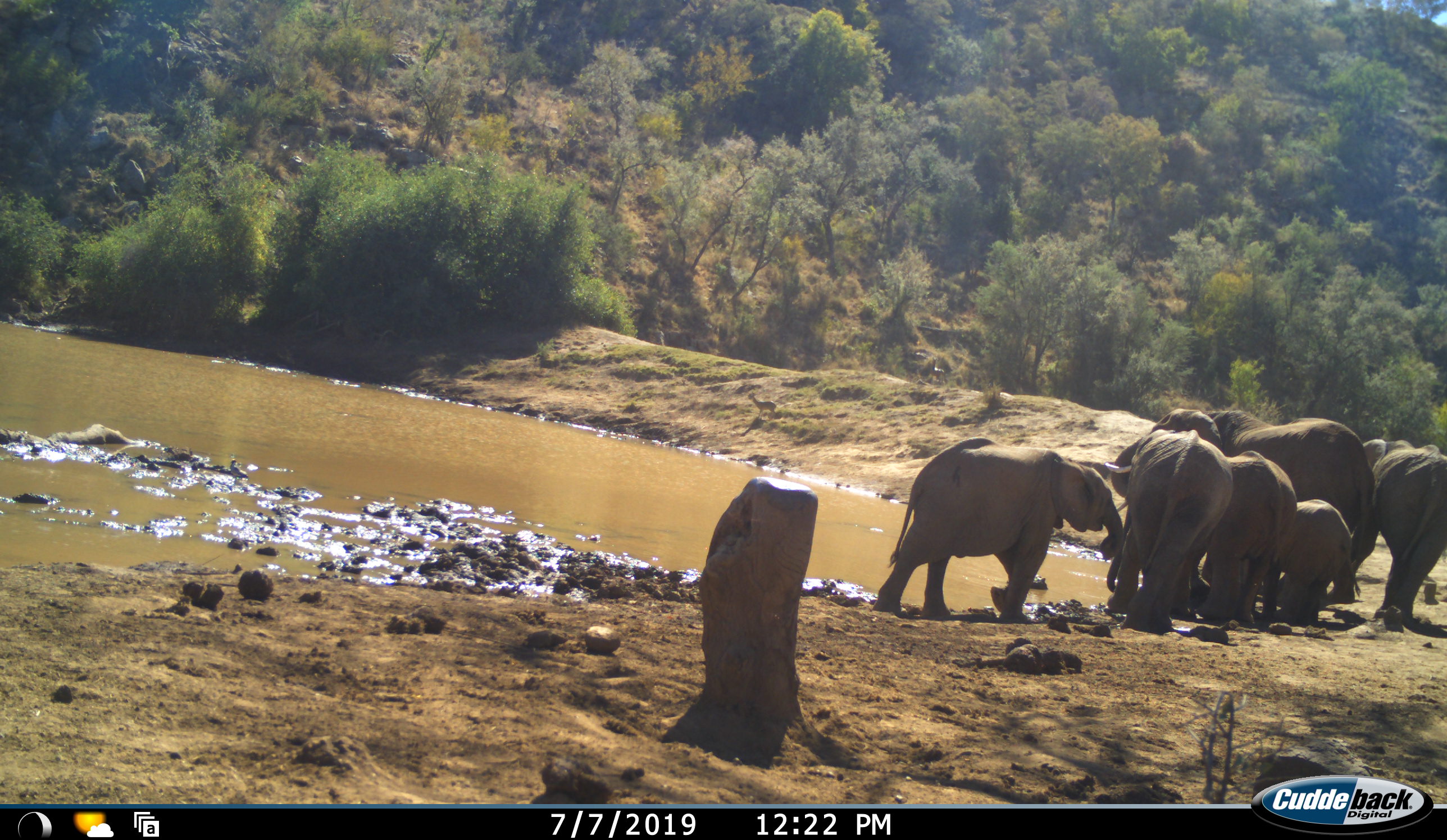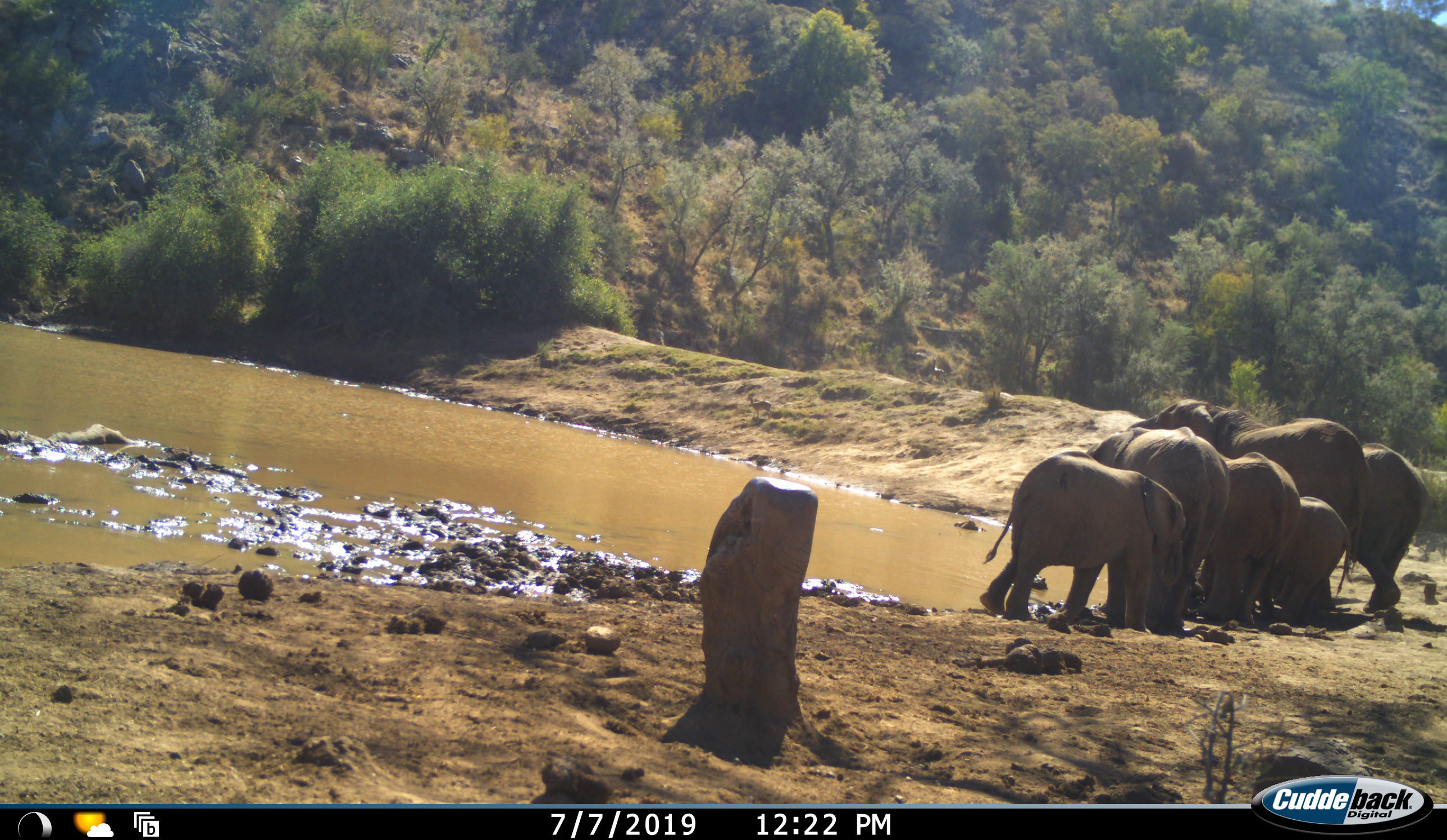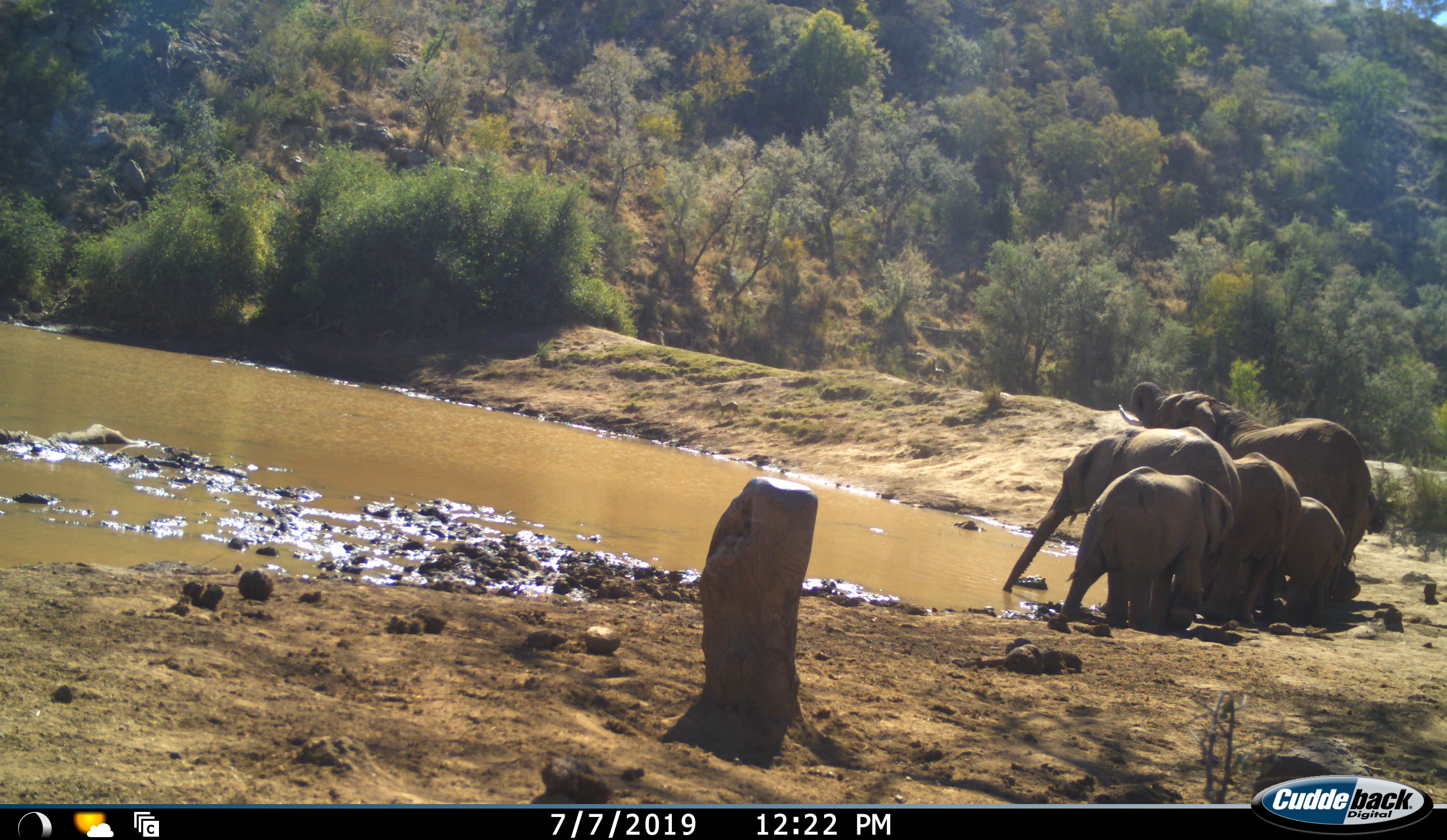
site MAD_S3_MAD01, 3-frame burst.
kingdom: Animalia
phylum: Chordata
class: Mammalia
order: Proboscidea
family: Elephantidae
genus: Loxodonta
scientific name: Loxodonta africana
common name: african bush elephant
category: elephant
Elephant (african bush elephant) (Loxodonta africana), count 6. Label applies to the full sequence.